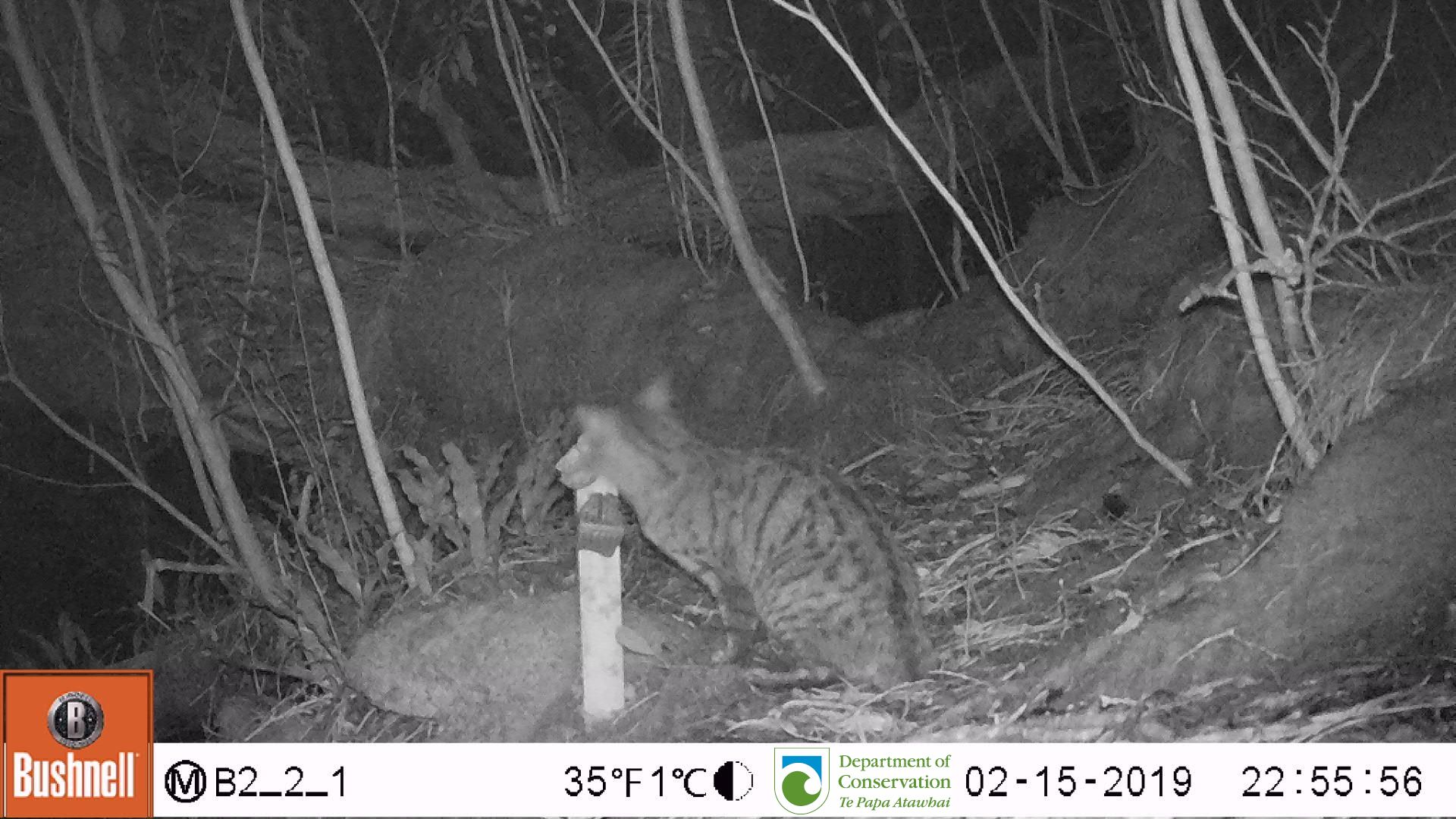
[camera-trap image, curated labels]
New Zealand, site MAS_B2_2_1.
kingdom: Animalia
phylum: Chordata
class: Mammalia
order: Carnivora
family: Felidae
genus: Felis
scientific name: Felis catus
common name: domestic cat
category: cat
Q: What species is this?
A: Cat (domestic cat) (Felis catus).